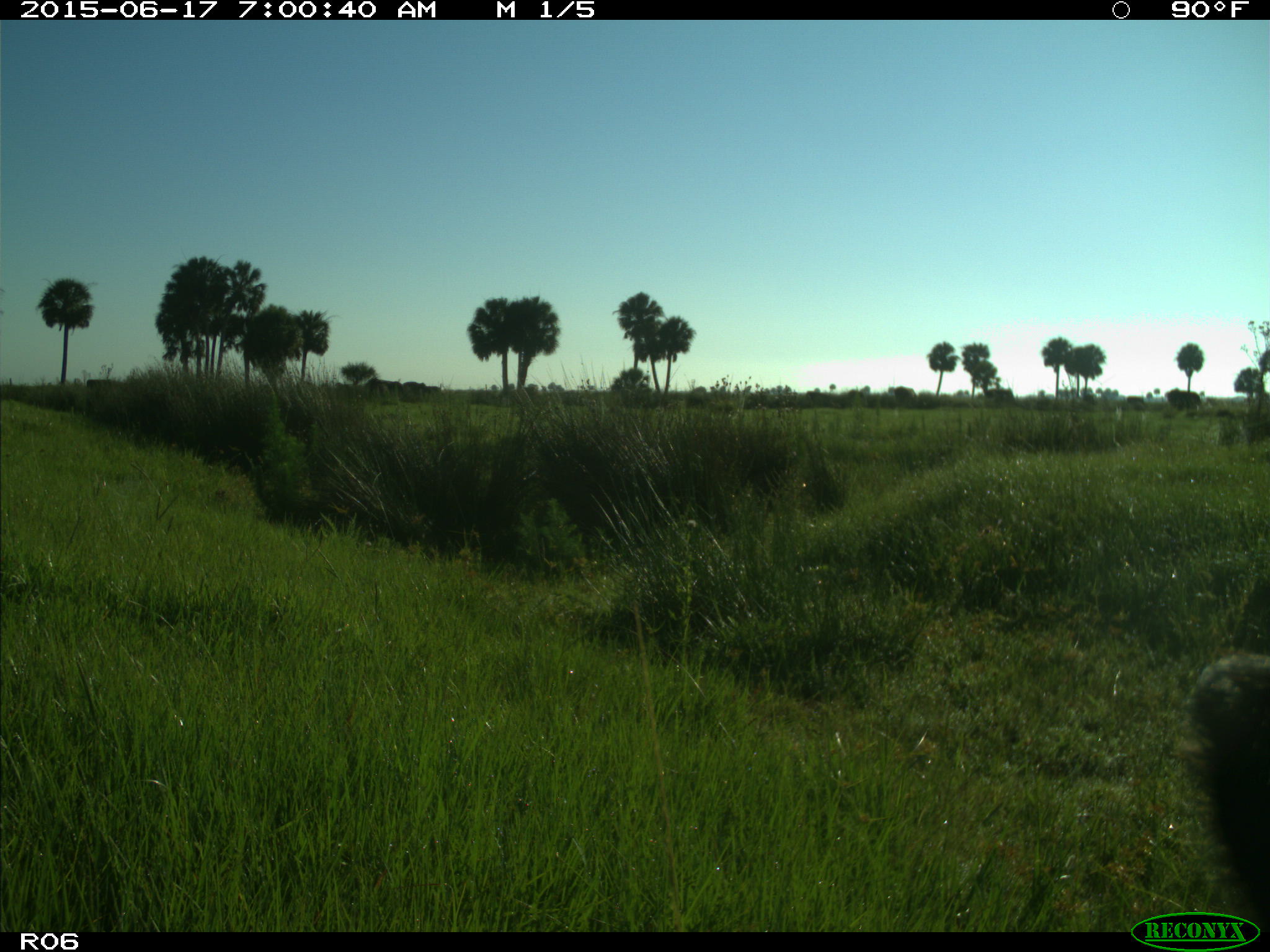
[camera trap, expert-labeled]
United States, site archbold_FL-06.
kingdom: Animalia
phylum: Chordata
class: Mammalia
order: Artiodactyla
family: Bovidae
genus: Bos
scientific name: Bos taurus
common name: domestic cow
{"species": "Bos taurus (domestic cow)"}